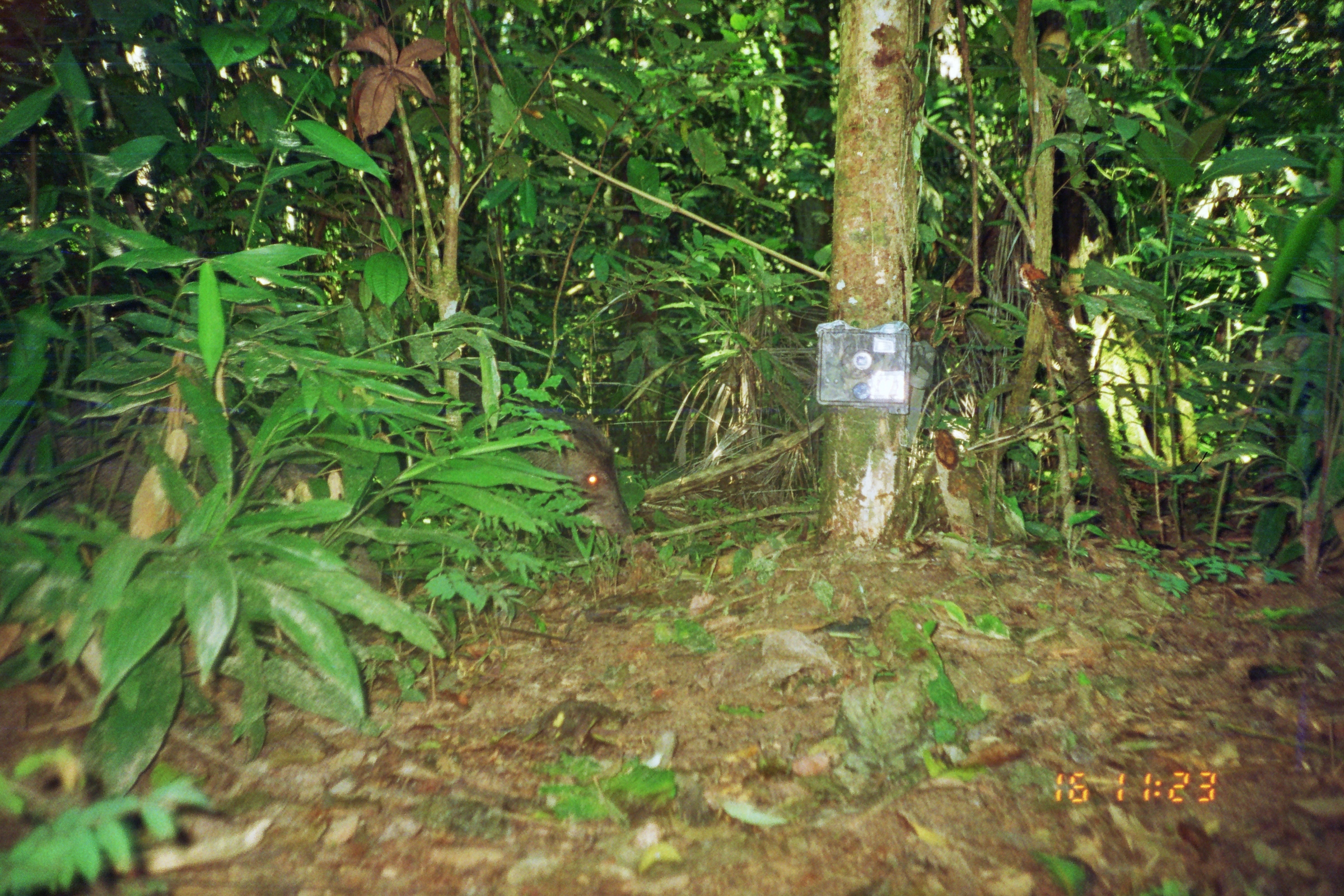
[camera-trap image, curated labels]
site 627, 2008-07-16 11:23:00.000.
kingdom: Animalia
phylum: Chordata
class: Mammalia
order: Artiodactyla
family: Tayassuidae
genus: Tayassu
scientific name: Tayassu pecari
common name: white-lipped peccary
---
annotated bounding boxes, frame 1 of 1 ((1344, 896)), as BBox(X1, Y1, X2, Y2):
tayassu pecari: BBox(345, 383, 630, 540)